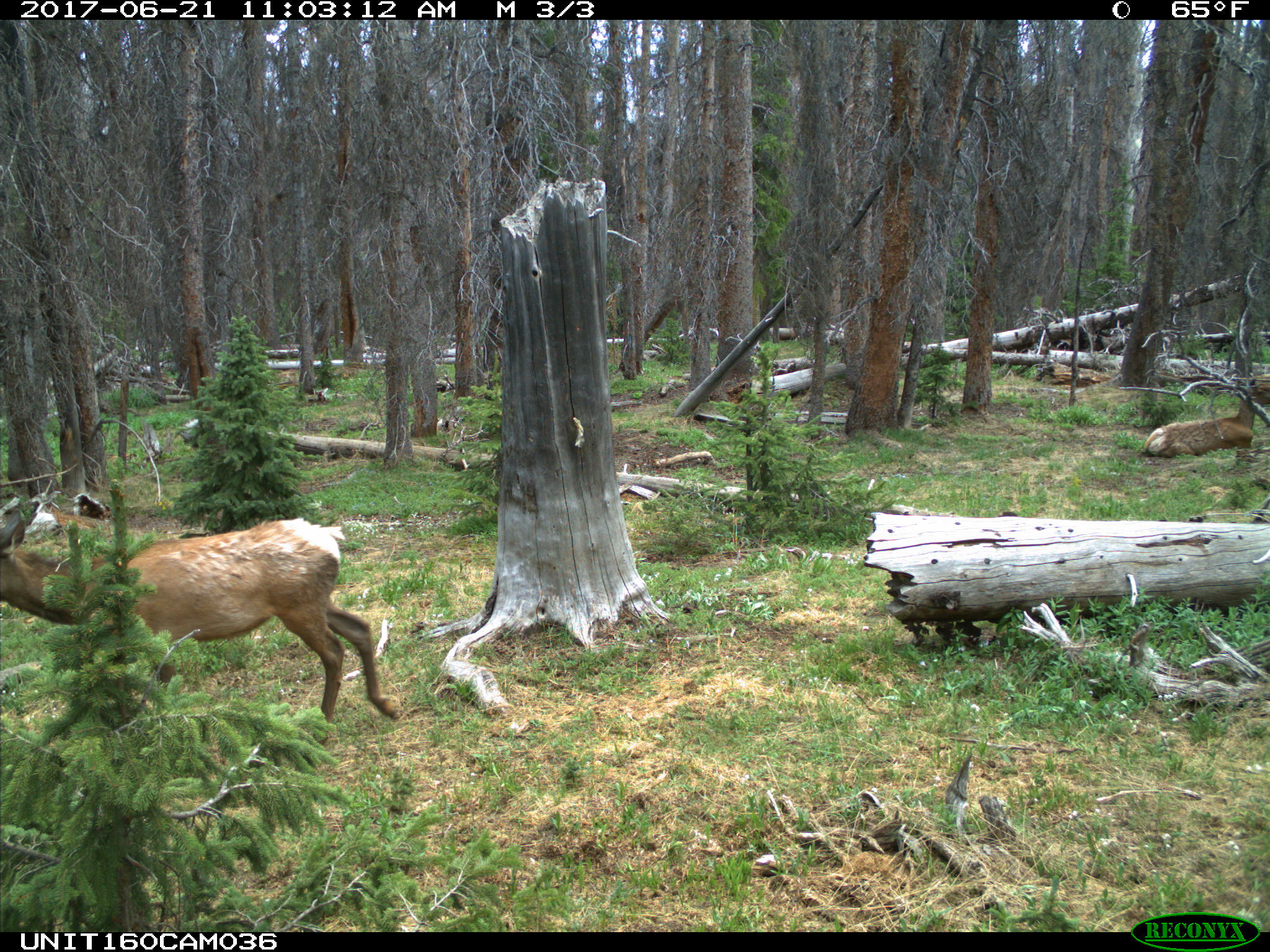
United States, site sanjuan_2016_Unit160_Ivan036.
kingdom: Animalia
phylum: Chordata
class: Mammalia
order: Artiodactyla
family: Cervidae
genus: Cervus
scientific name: Cervus elaphus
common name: red deer